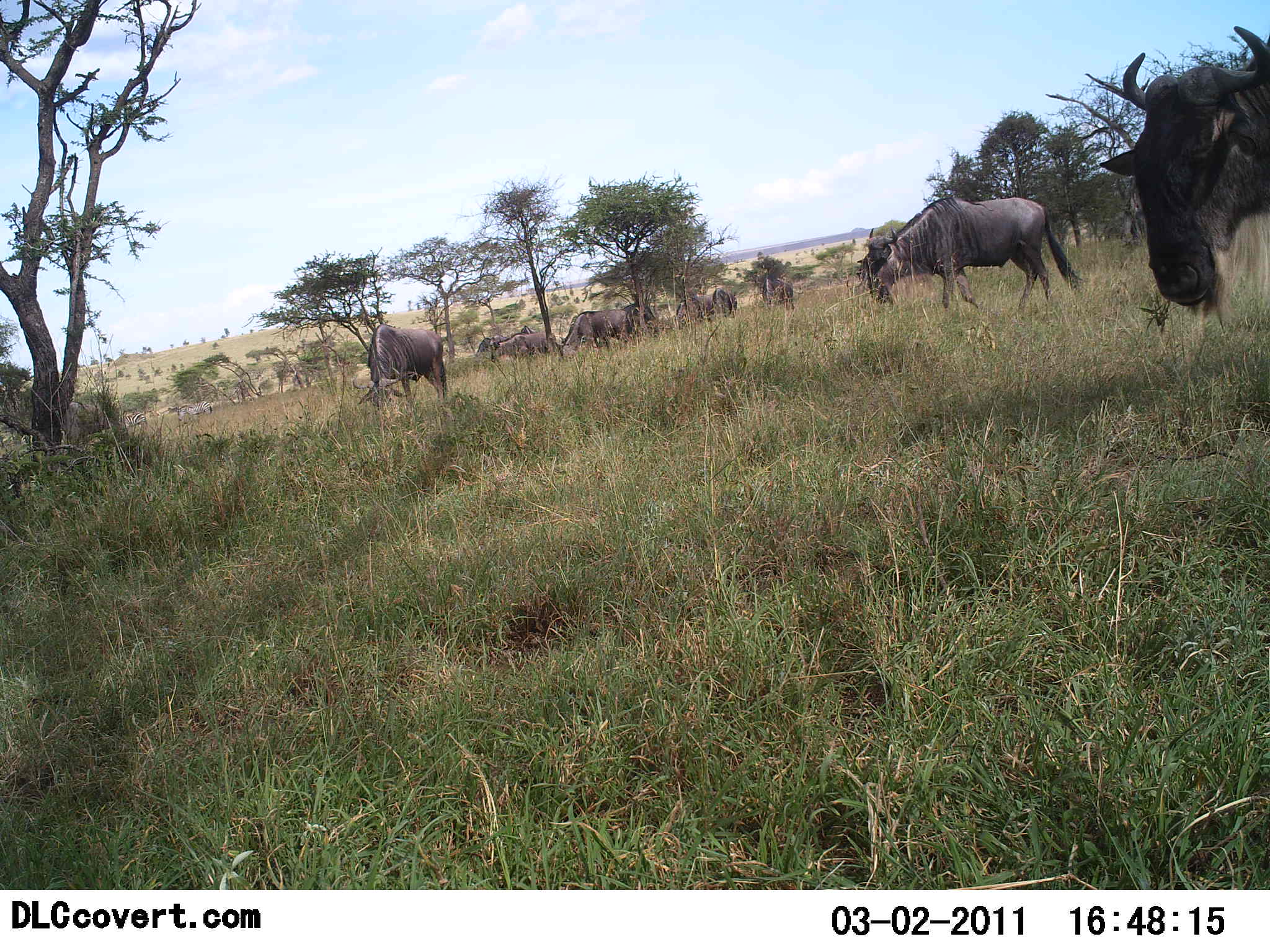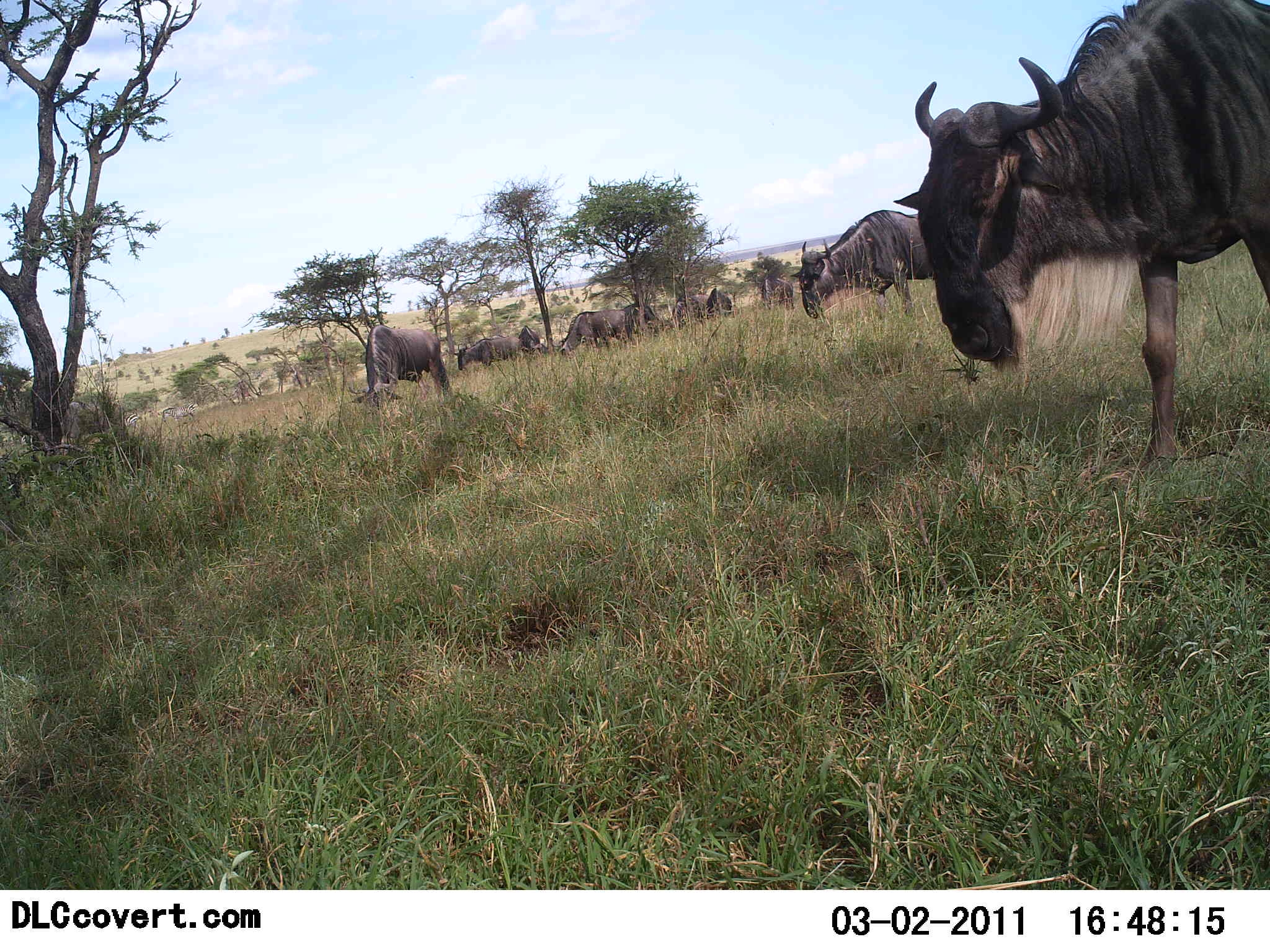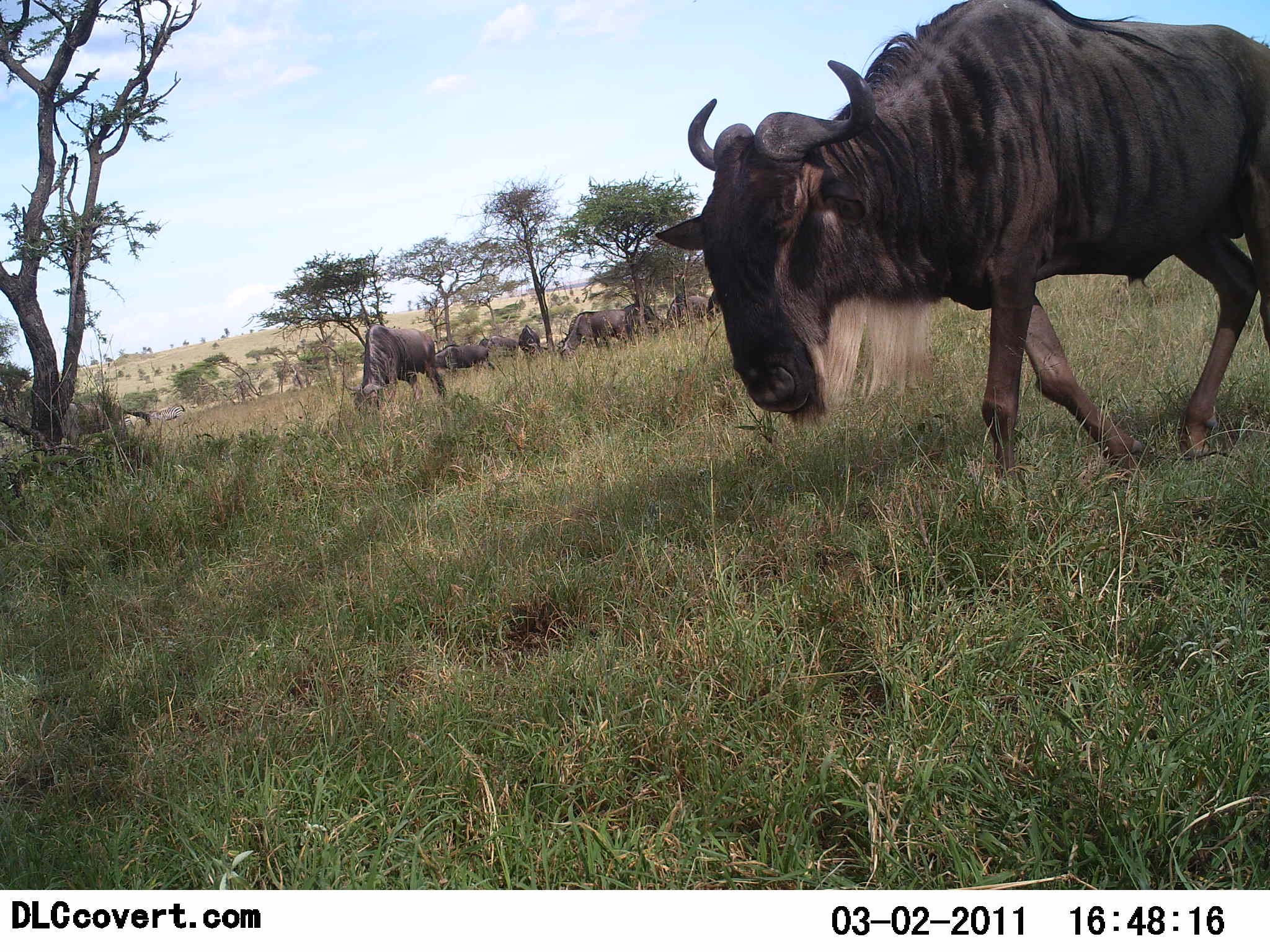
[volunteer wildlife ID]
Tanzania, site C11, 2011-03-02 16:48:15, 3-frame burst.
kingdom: Animalia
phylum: Chordata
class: Mammalia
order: Artiodactyla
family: Bovidae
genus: Connochaetes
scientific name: Connochaetes taurinus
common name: blue wildebeest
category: wildebeest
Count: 8.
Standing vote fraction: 36%.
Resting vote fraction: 9%.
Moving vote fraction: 73%.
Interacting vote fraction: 0%.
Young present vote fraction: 0%.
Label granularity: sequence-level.